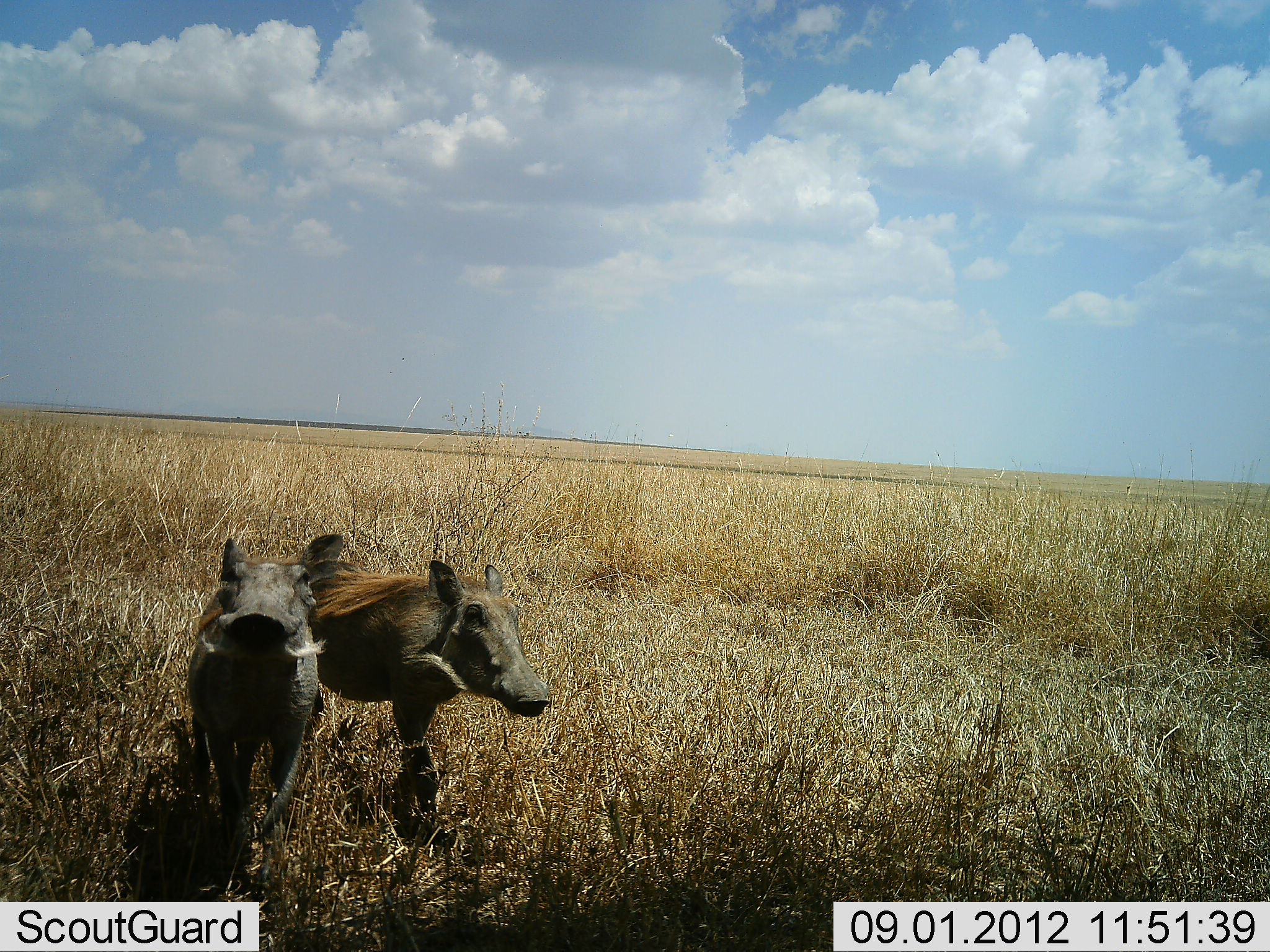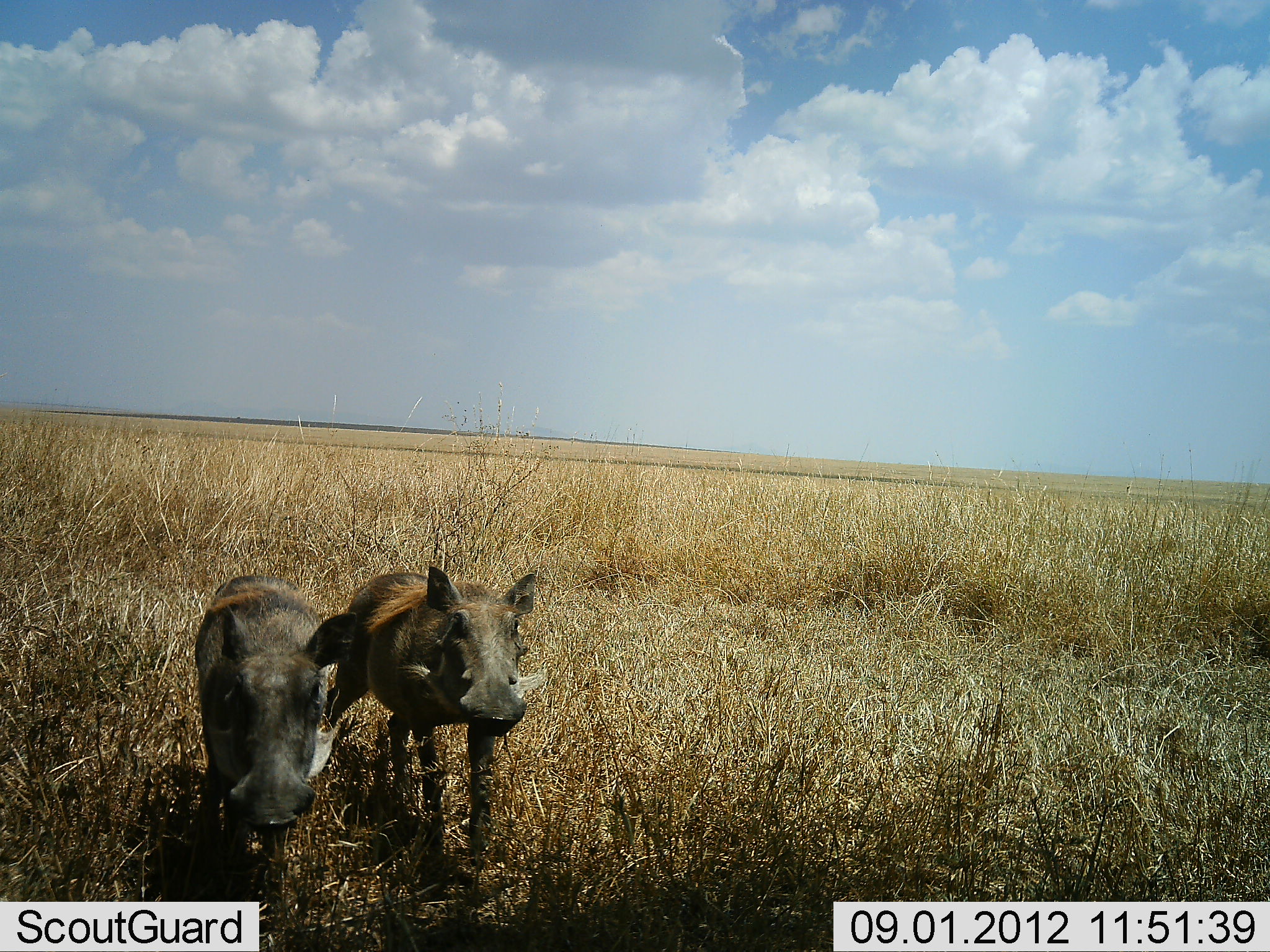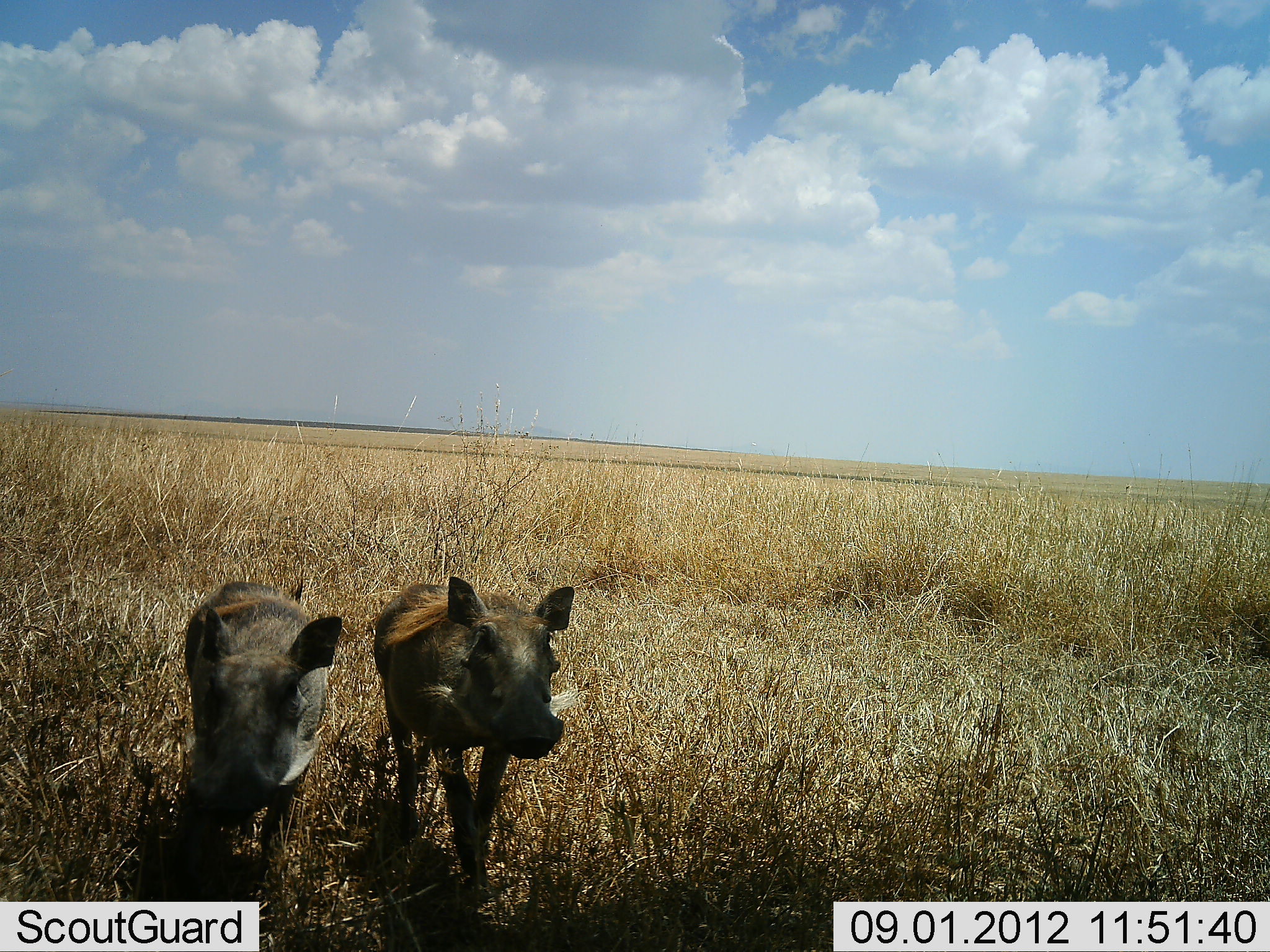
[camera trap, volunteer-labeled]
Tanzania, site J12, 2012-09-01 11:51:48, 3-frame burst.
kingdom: Animalia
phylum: Chordata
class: Mammalia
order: Artiodactyla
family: Suidae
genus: Phacochoerus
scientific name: Phacochoerus africanus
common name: warthog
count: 2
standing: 40%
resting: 0%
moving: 50%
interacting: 20%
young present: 0%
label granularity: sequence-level